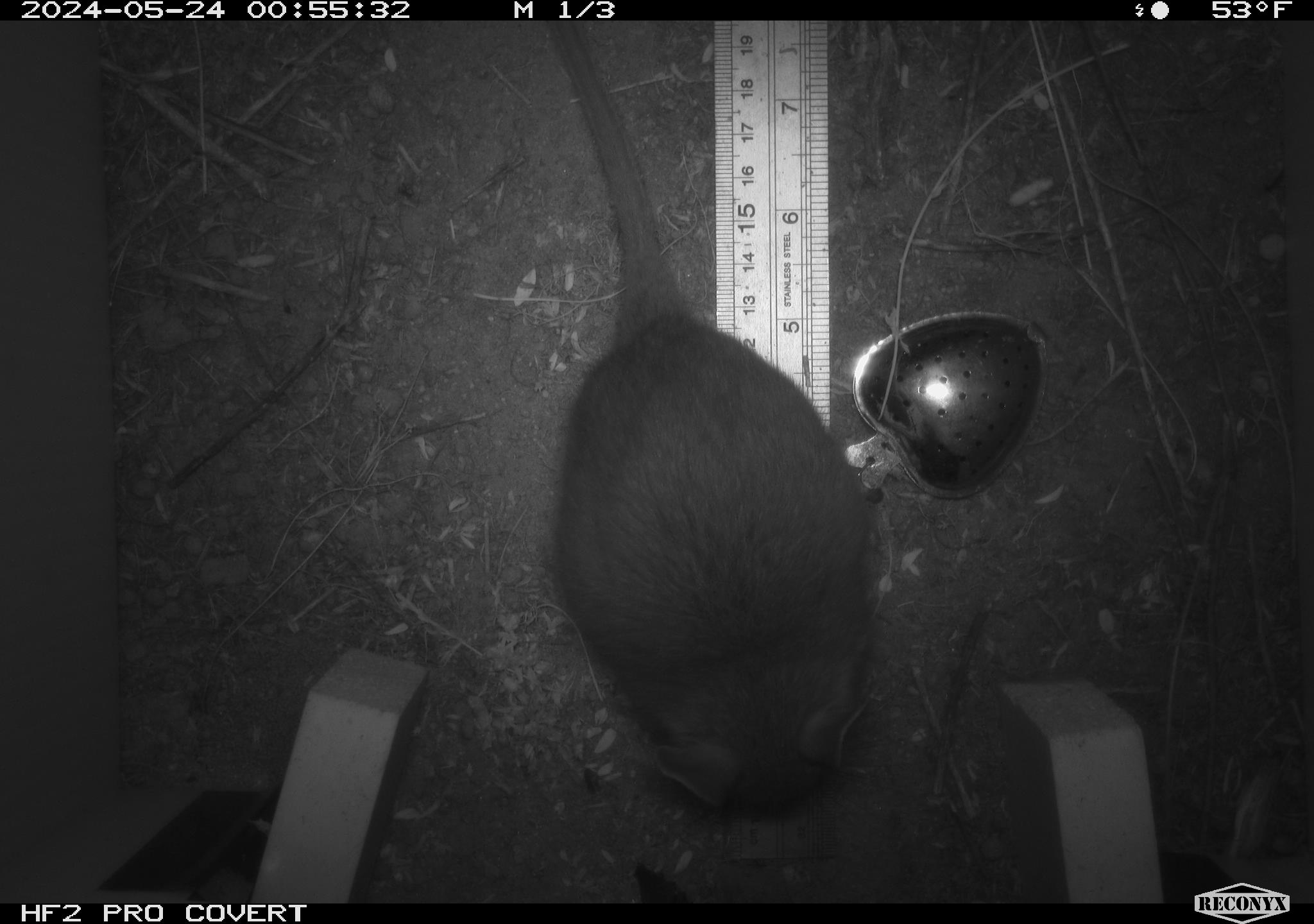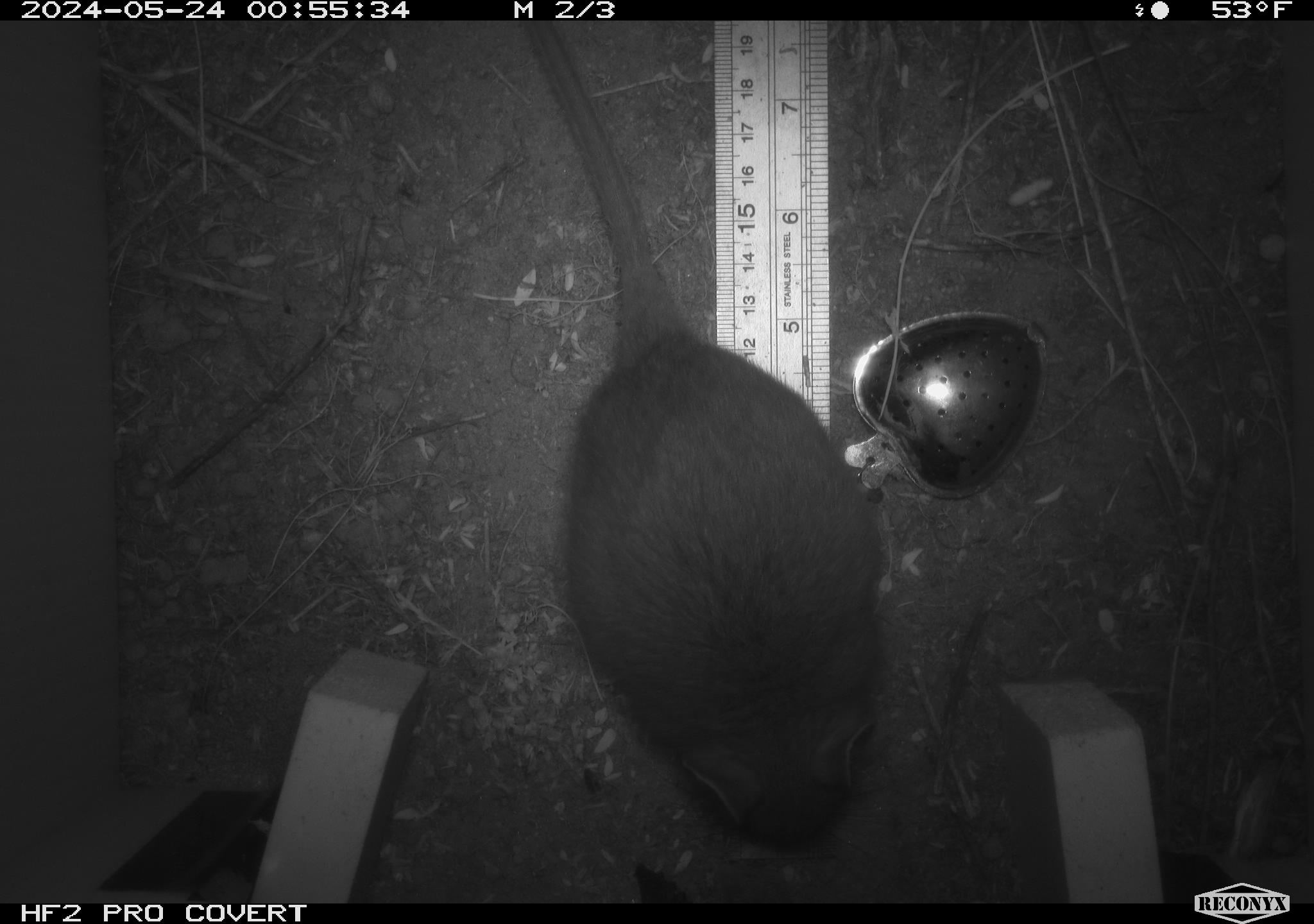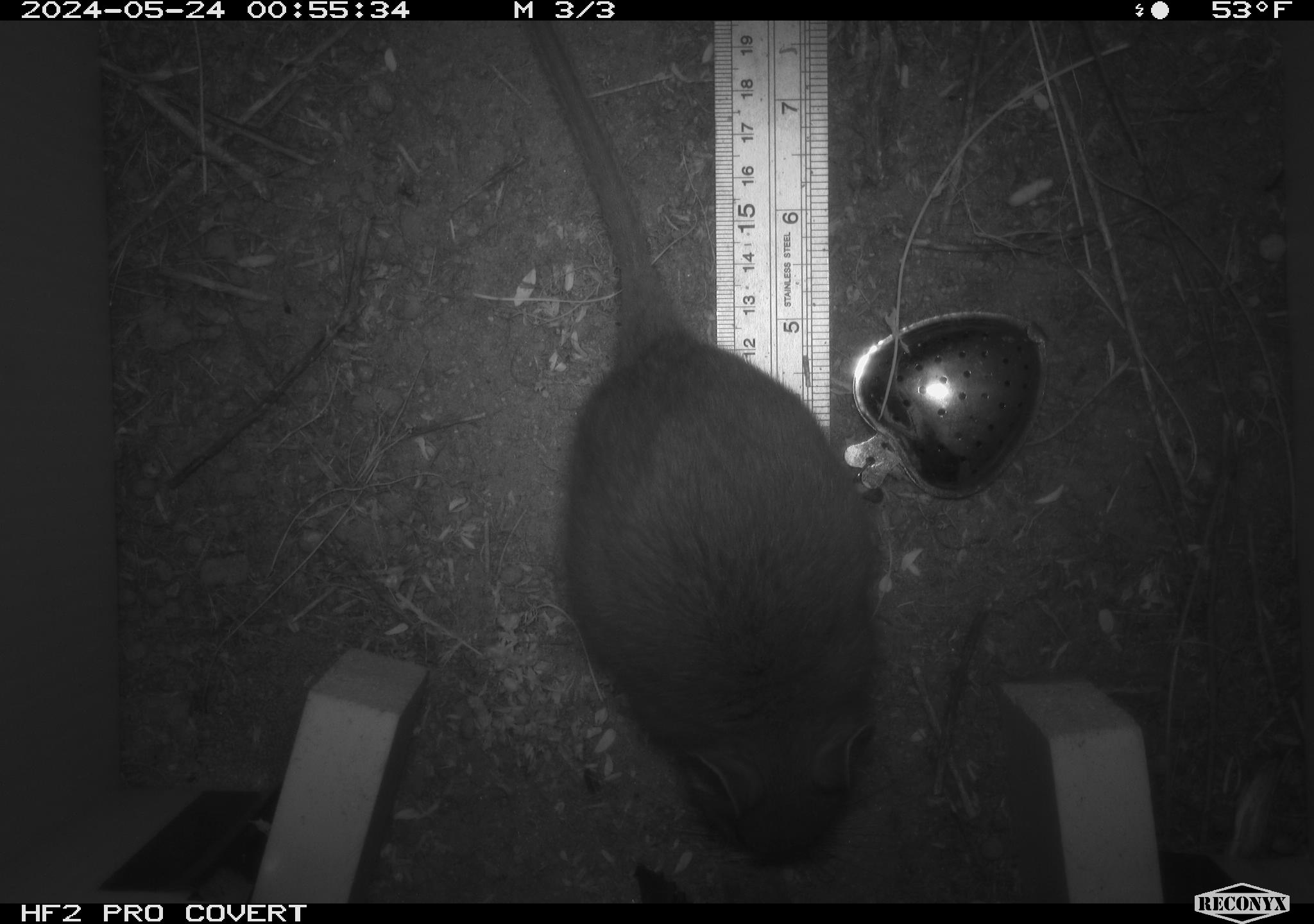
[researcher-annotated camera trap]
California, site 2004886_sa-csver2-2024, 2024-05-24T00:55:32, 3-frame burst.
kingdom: Animalia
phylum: Chordata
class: Mammalia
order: Rodentia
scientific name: Rodentia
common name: rodent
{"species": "rodent (Rodentia)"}